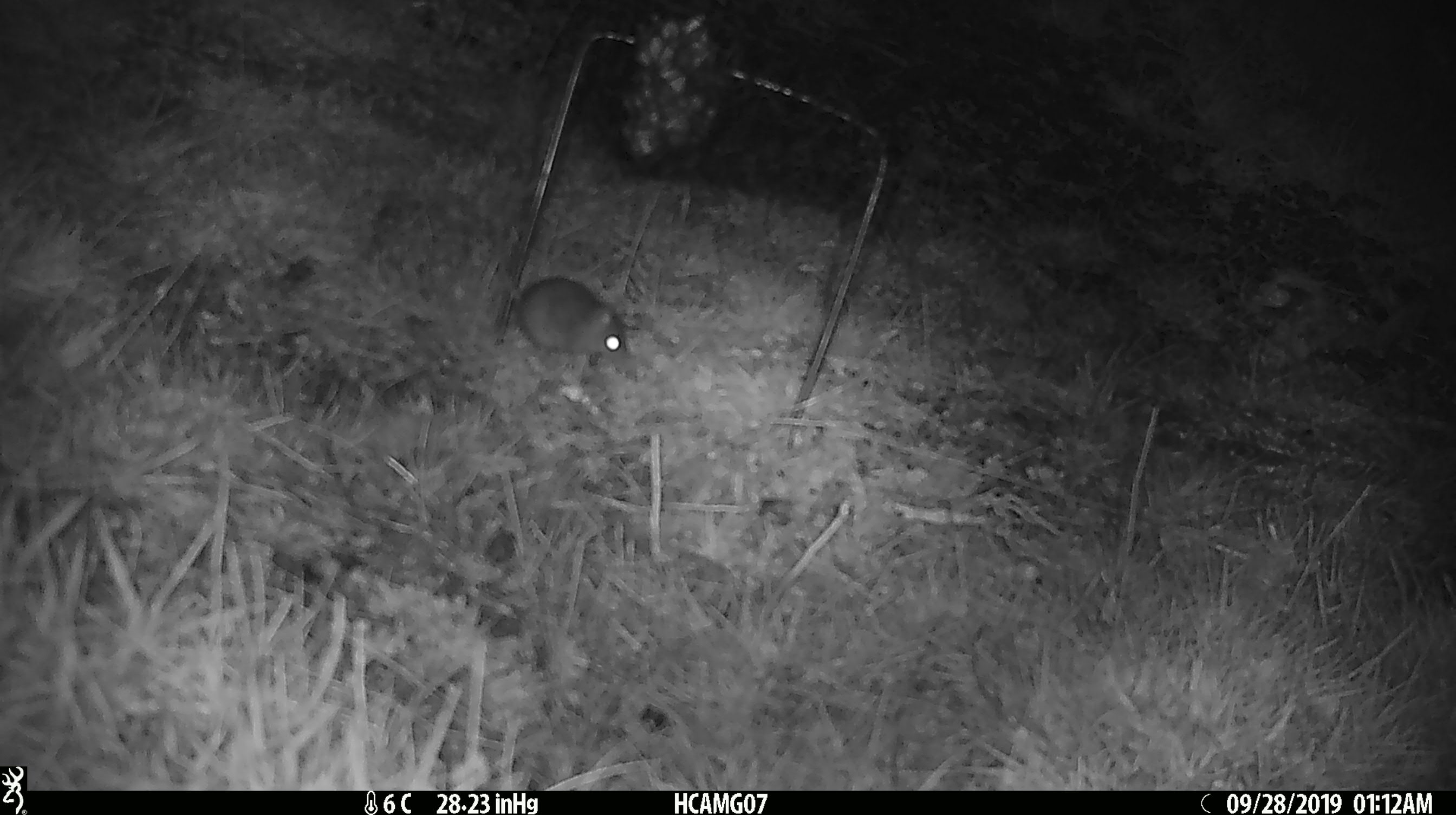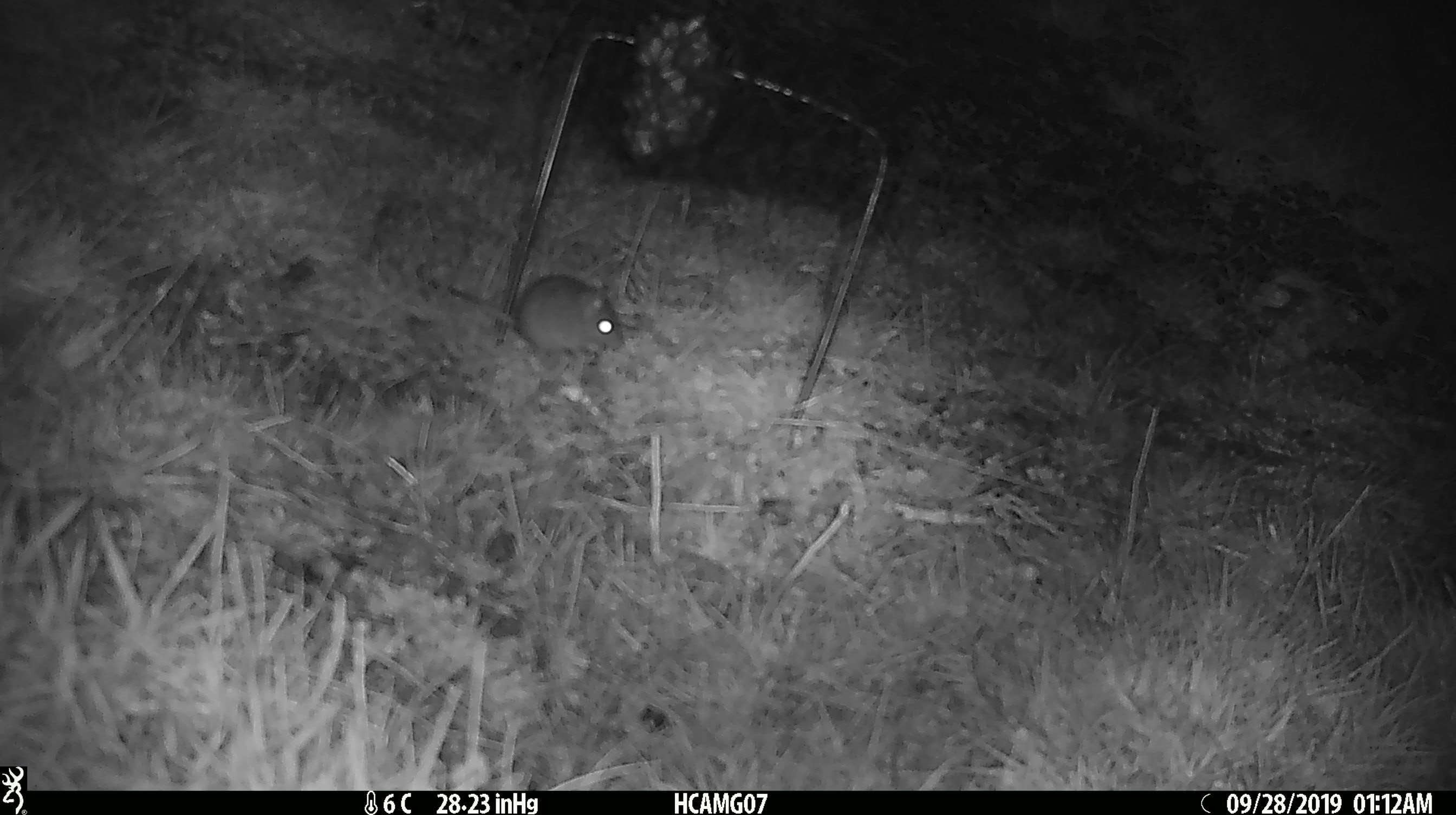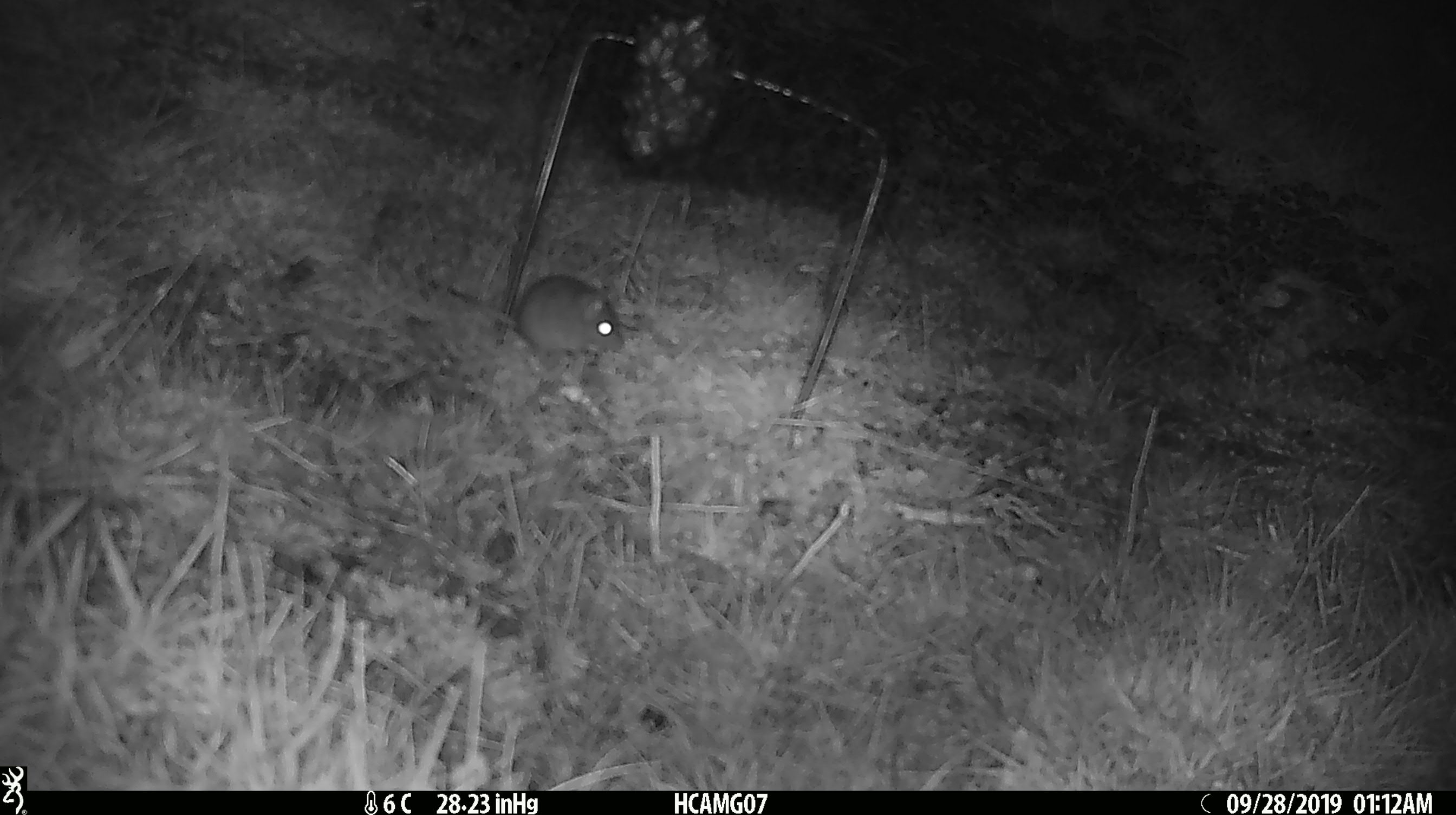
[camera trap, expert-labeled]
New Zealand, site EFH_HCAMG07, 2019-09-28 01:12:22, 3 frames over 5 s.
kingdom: Animalia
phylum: Chordata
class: Mammalia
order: Rodentia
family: Muridae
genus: Mus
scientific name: Mus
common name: mouse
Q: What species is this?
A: Mouse (Mus).